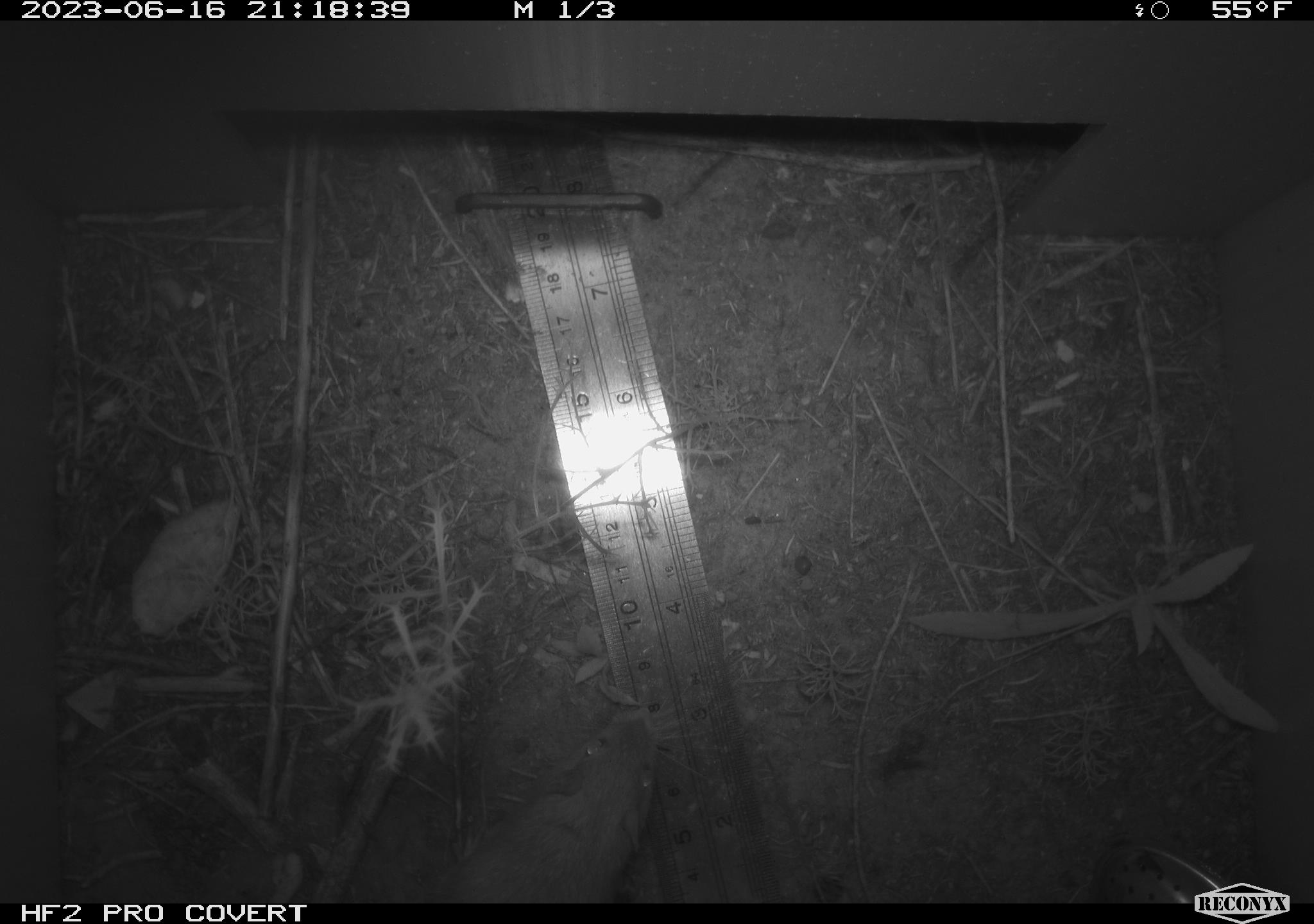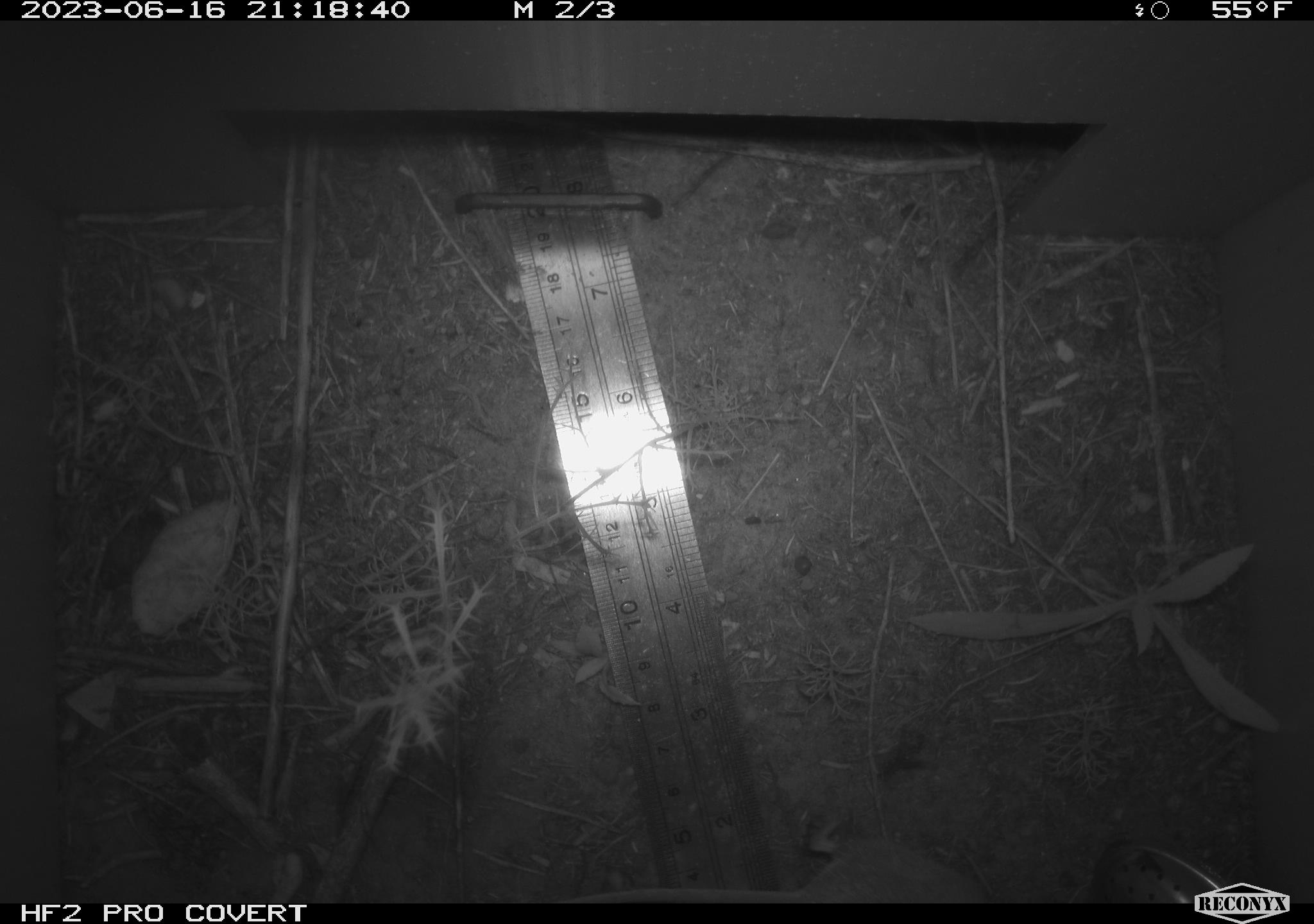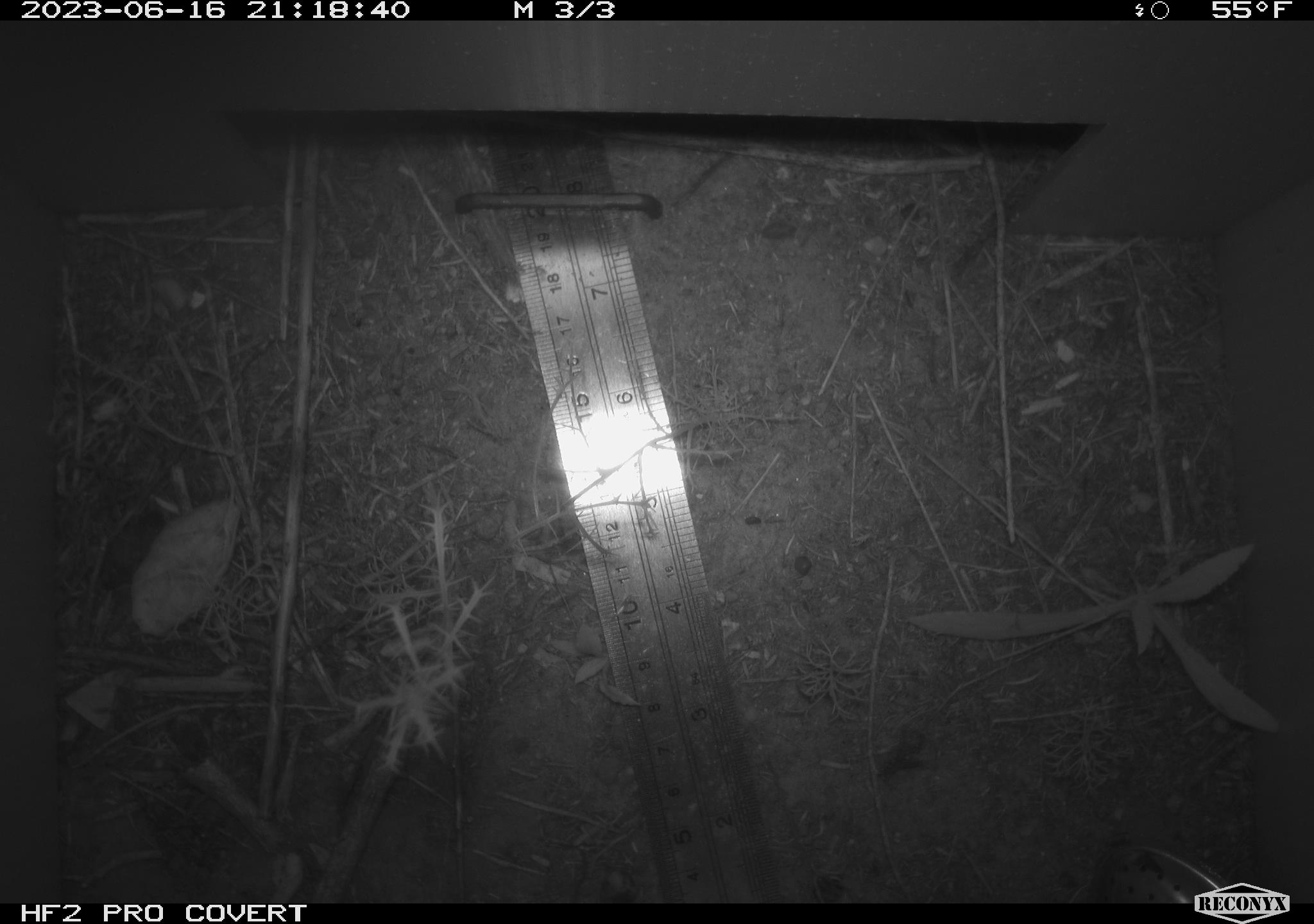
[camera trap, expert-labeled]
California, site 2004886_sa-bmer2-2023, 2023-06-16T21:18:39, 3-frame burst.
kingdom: Animalia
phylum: Chordata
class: Mammalia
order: Rodentia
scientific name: Rodentia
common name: mouse species